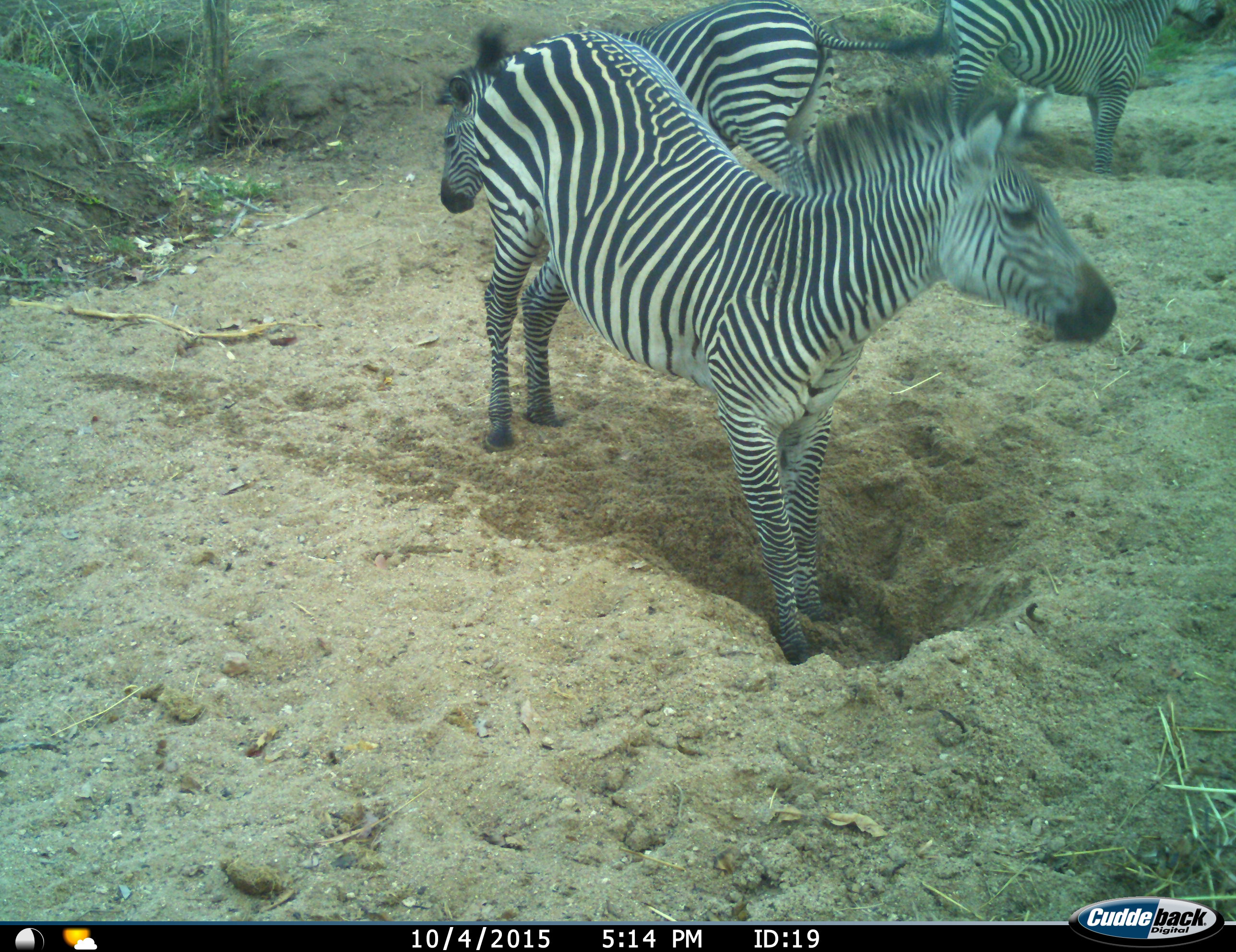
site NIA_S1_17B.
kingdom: Animalia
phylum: Chordata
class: Mammalia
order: Perissodactyla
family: Equidae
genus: Equus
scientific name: Equus quagga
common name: plains zebra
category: zebraplains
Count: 3.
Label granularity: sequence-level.